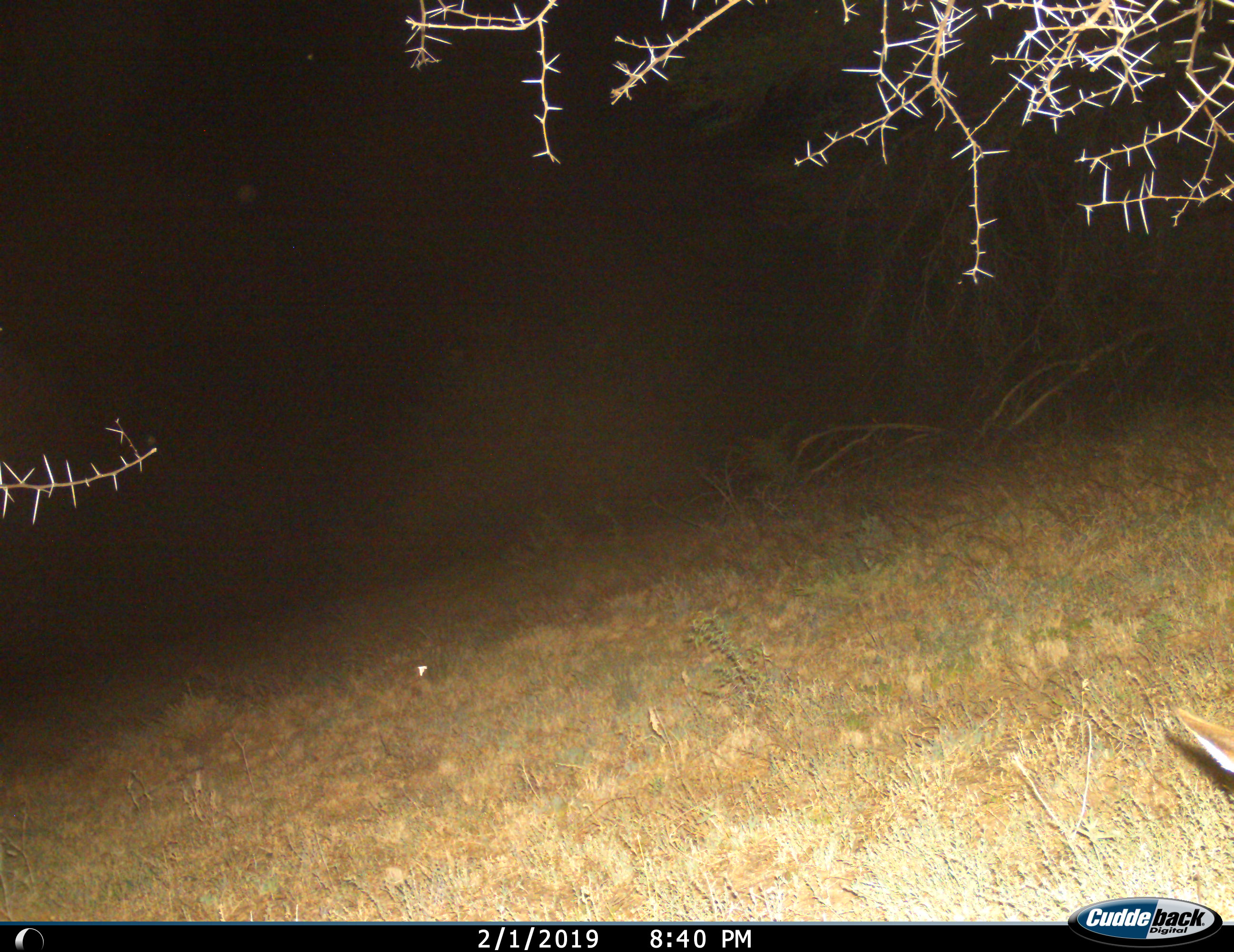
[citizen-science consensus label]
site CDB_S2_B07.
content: unidentified animal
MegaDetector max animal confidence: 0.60